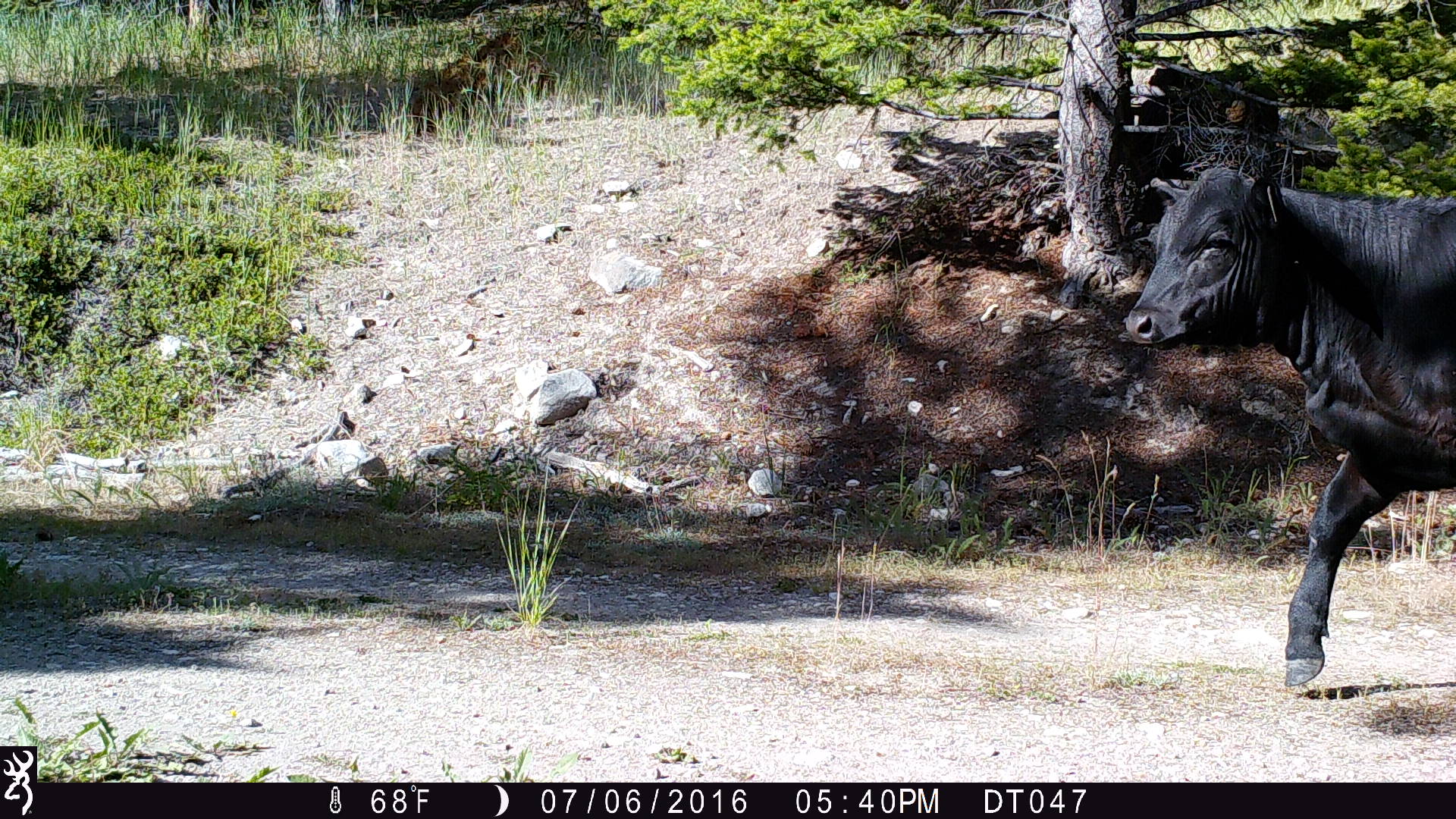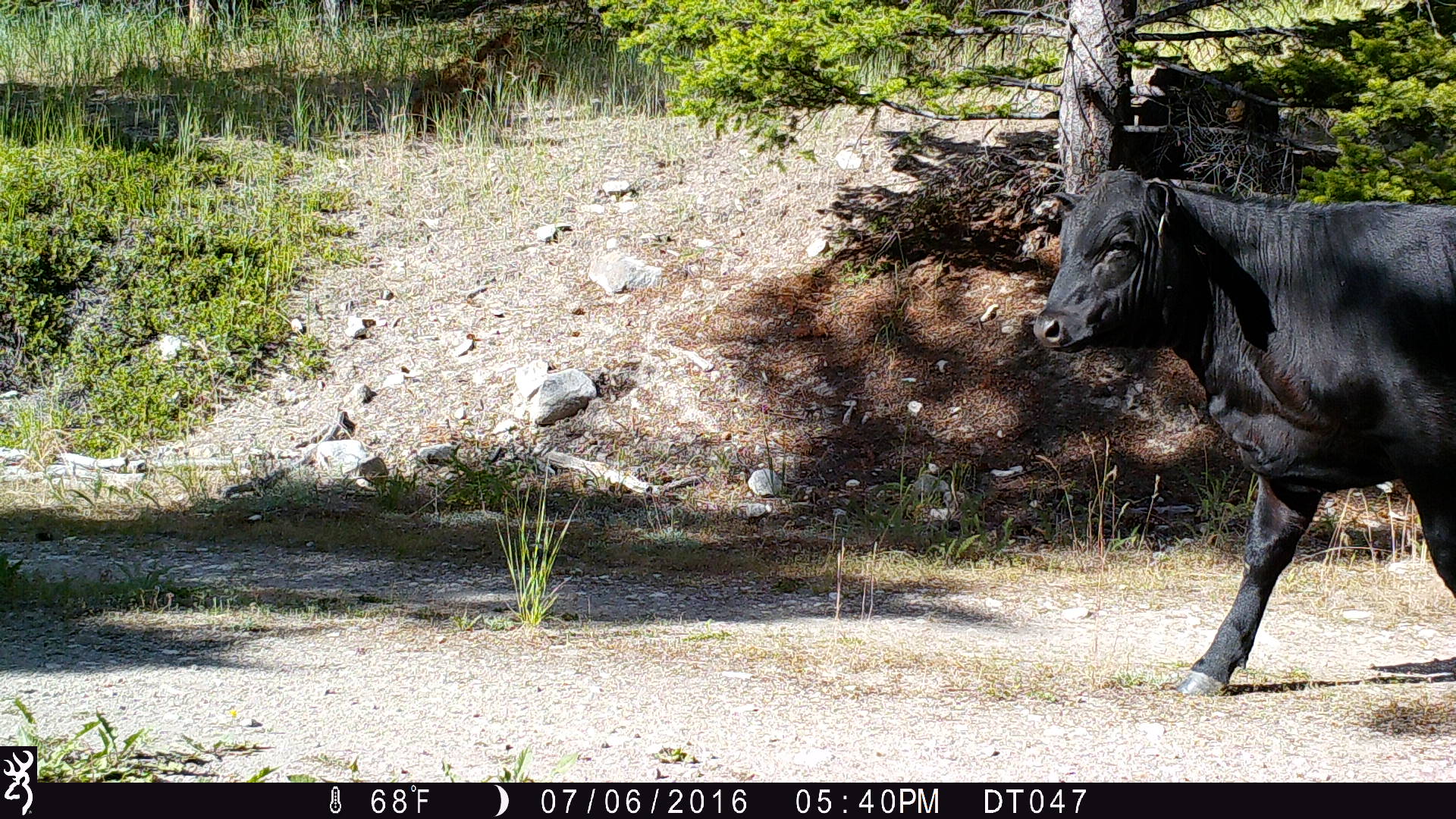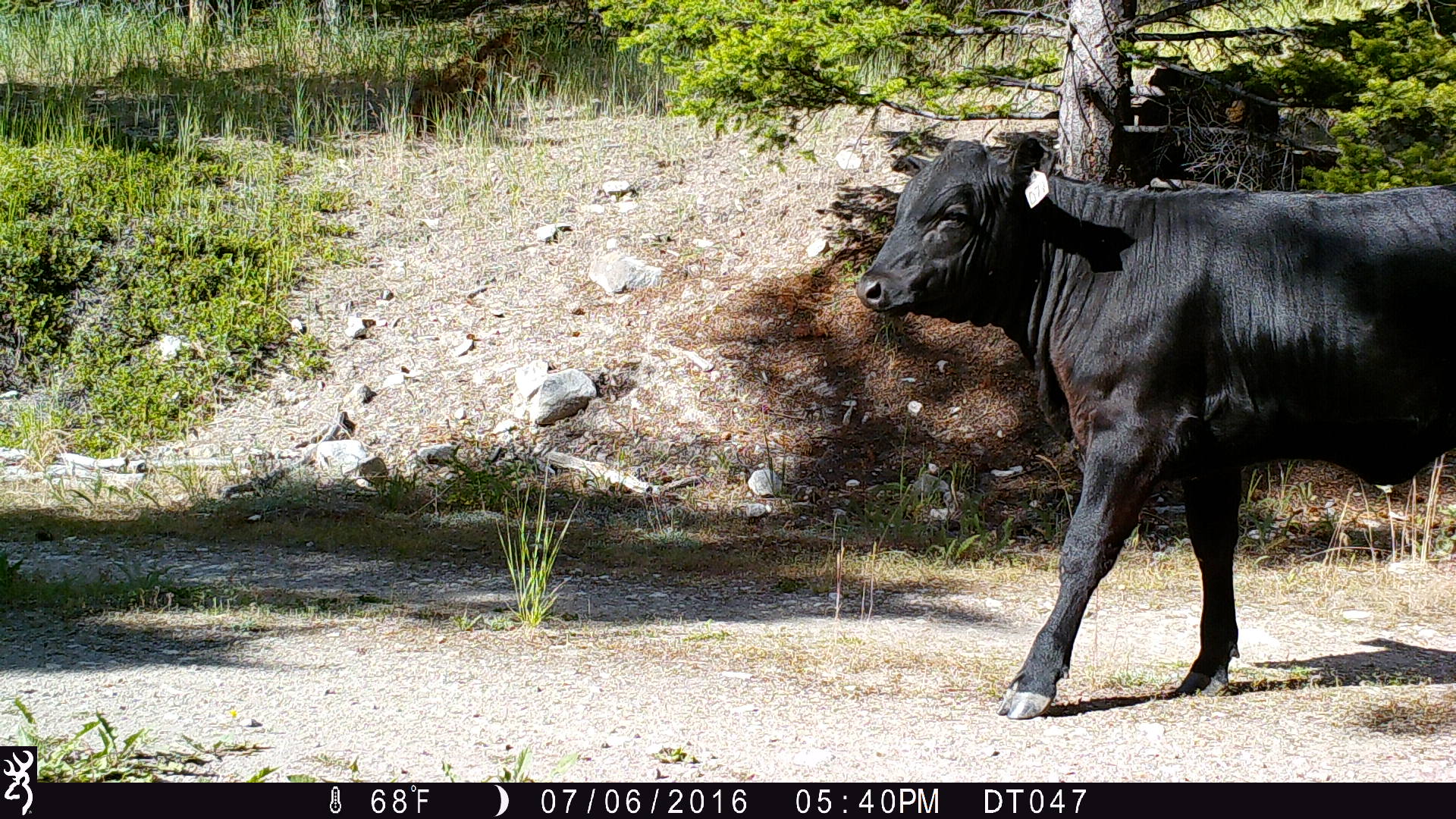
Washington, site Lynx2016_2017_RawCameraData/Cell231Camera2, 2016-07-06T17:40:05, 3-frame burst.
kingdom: Animalia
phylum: Chordata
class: Mammalia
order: Artiodactyla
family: Bovidae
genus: Bos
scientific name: Bos taurus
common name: domestic cattle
Domestic cattle (Bos taurus). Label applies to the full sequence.